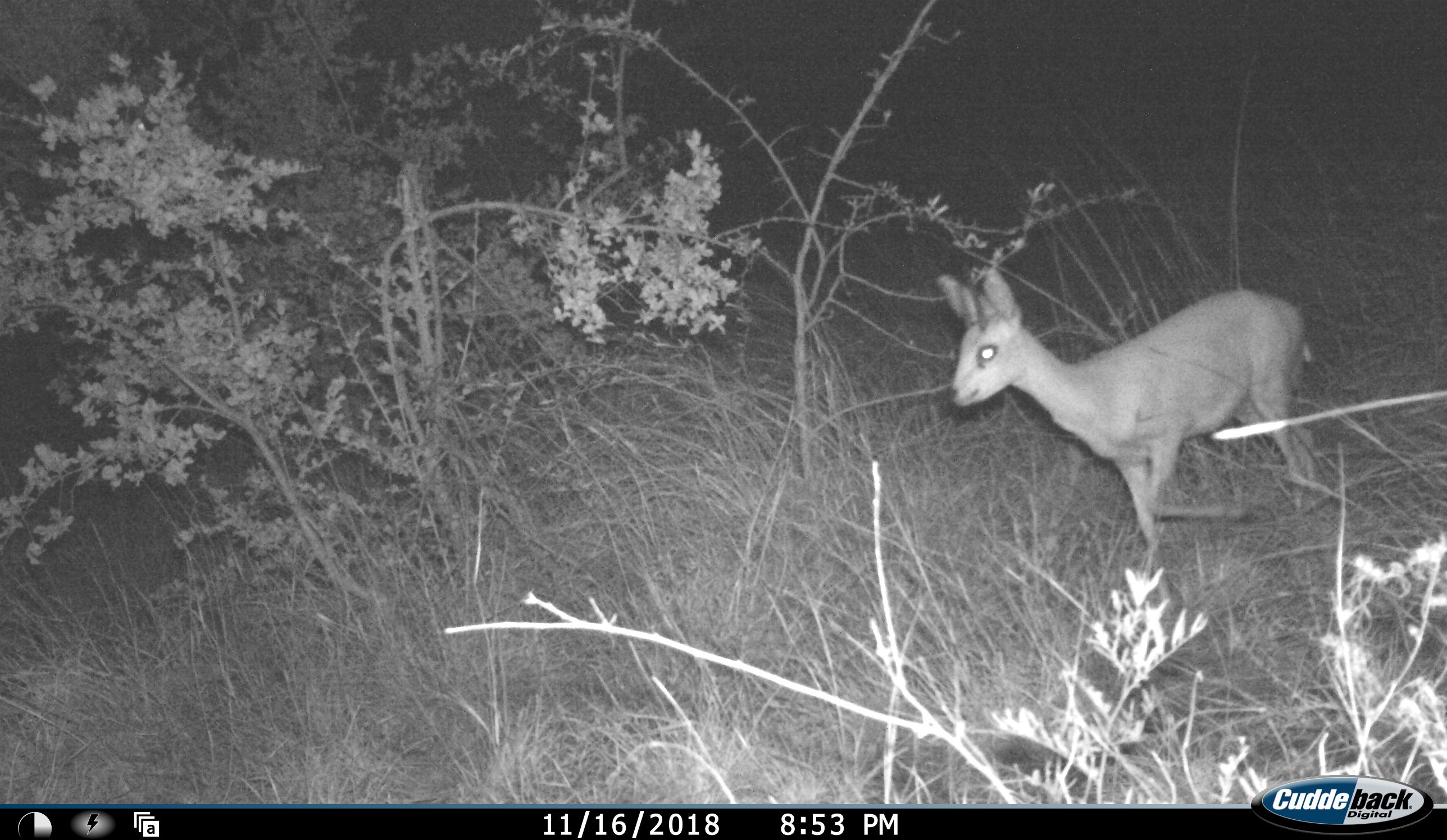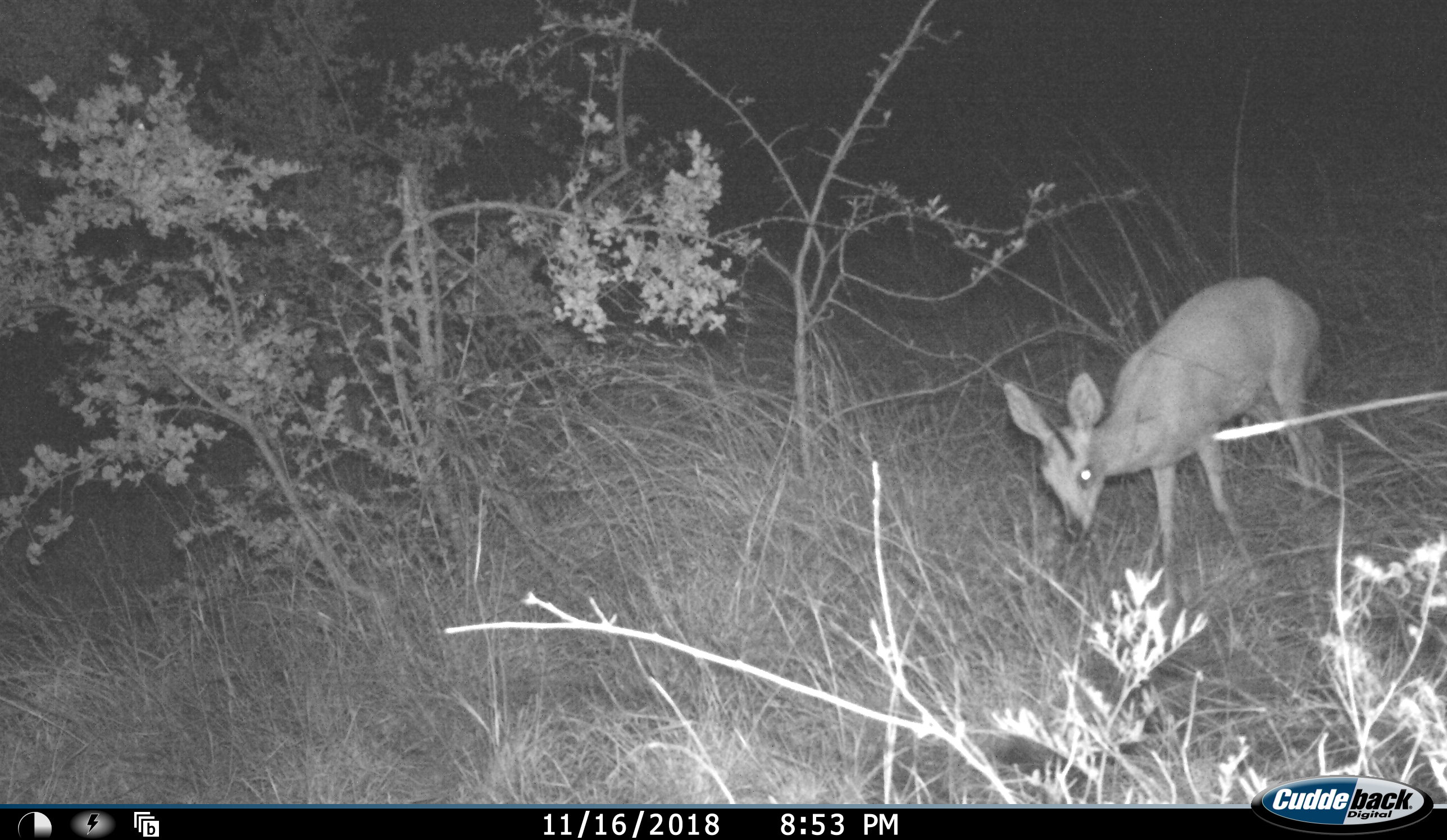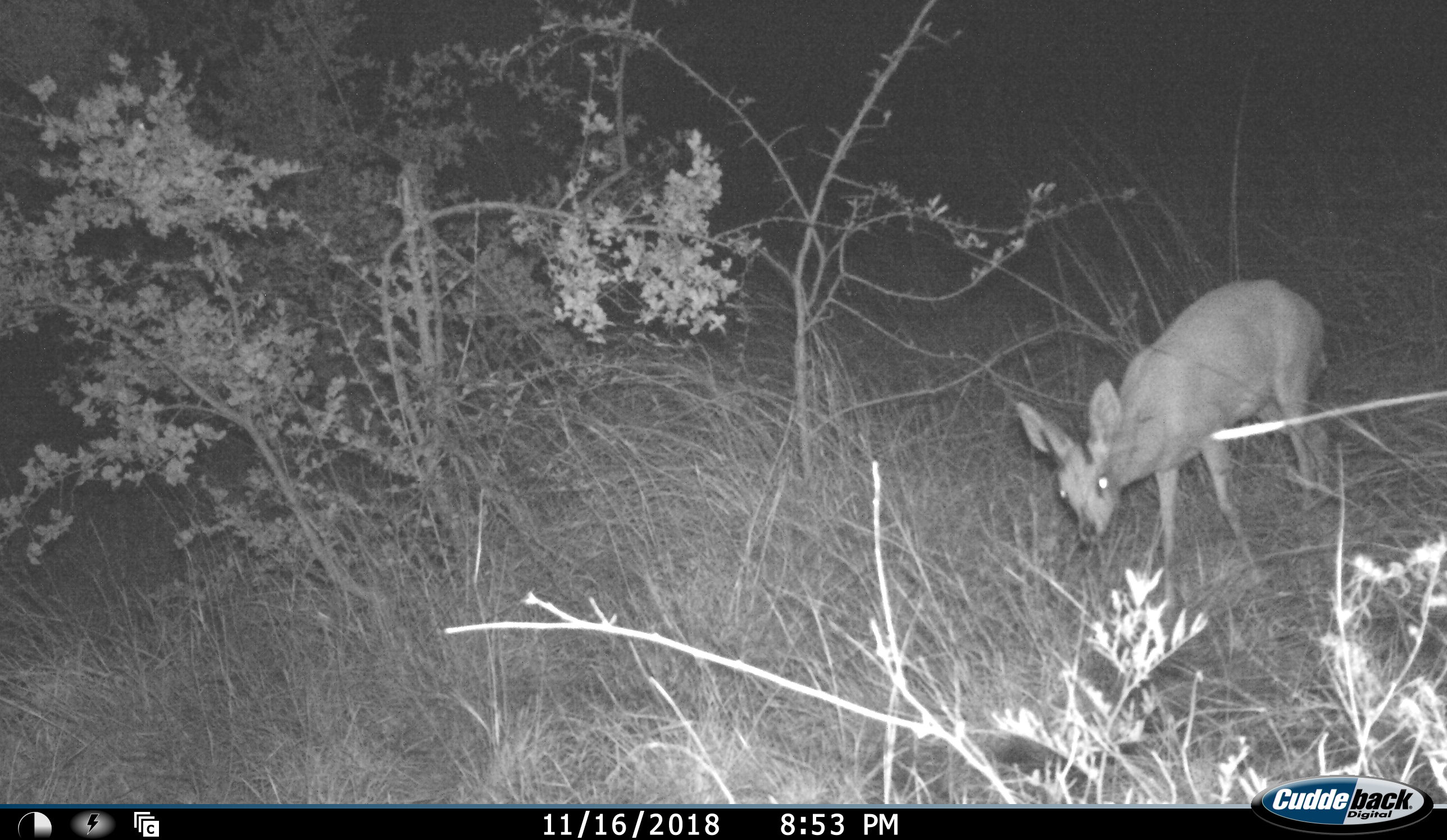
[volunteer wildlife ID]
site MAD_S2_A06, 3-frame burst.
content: unidentified animal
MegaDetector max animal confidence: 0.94